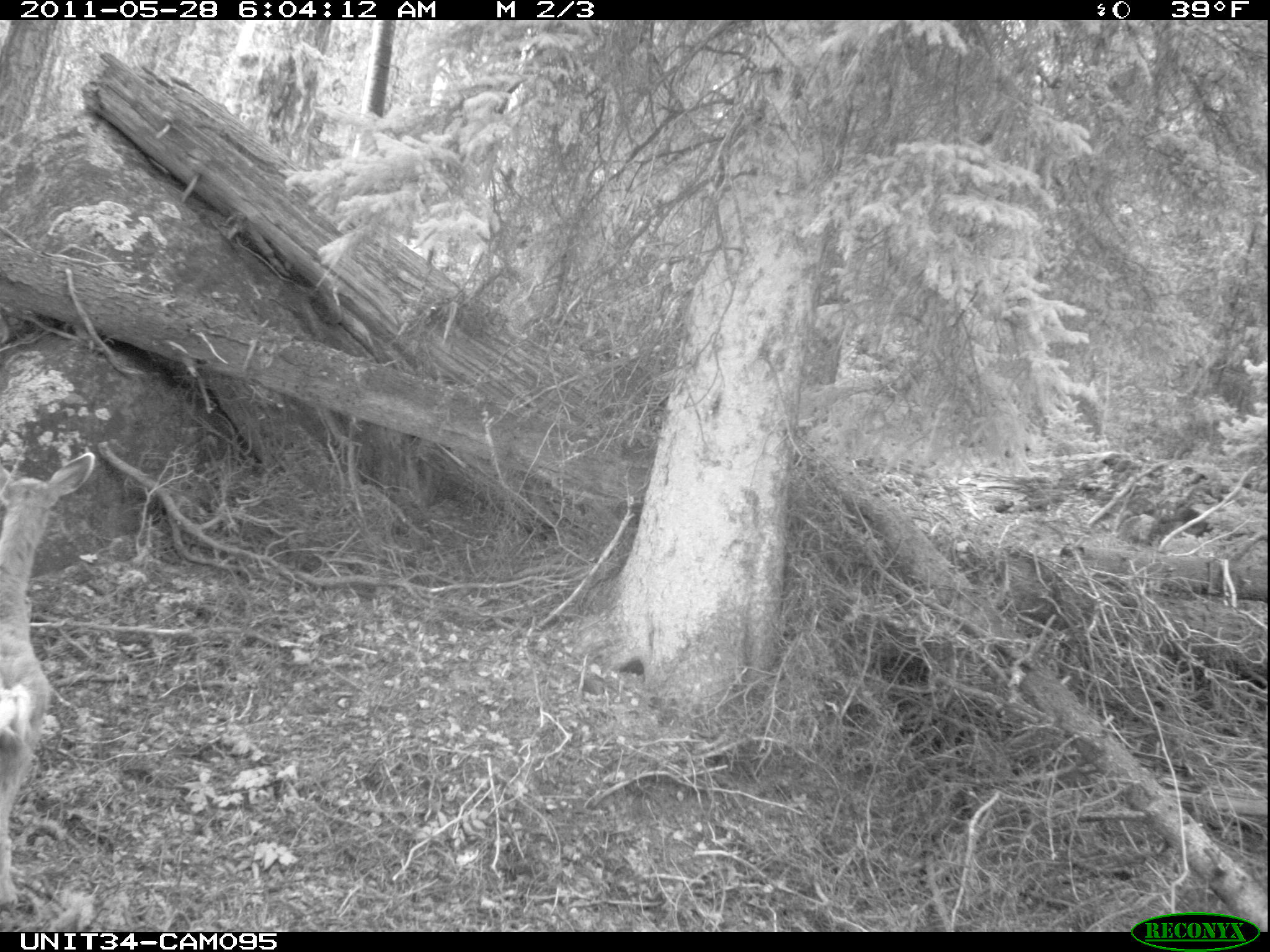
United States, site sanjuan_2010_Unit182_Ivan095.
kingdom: Animalia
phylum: Chordata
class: Mammalia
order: Artiodactyla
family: Cervidae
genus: Odocoileus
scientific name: Odocoileus hemionus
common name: mule deer